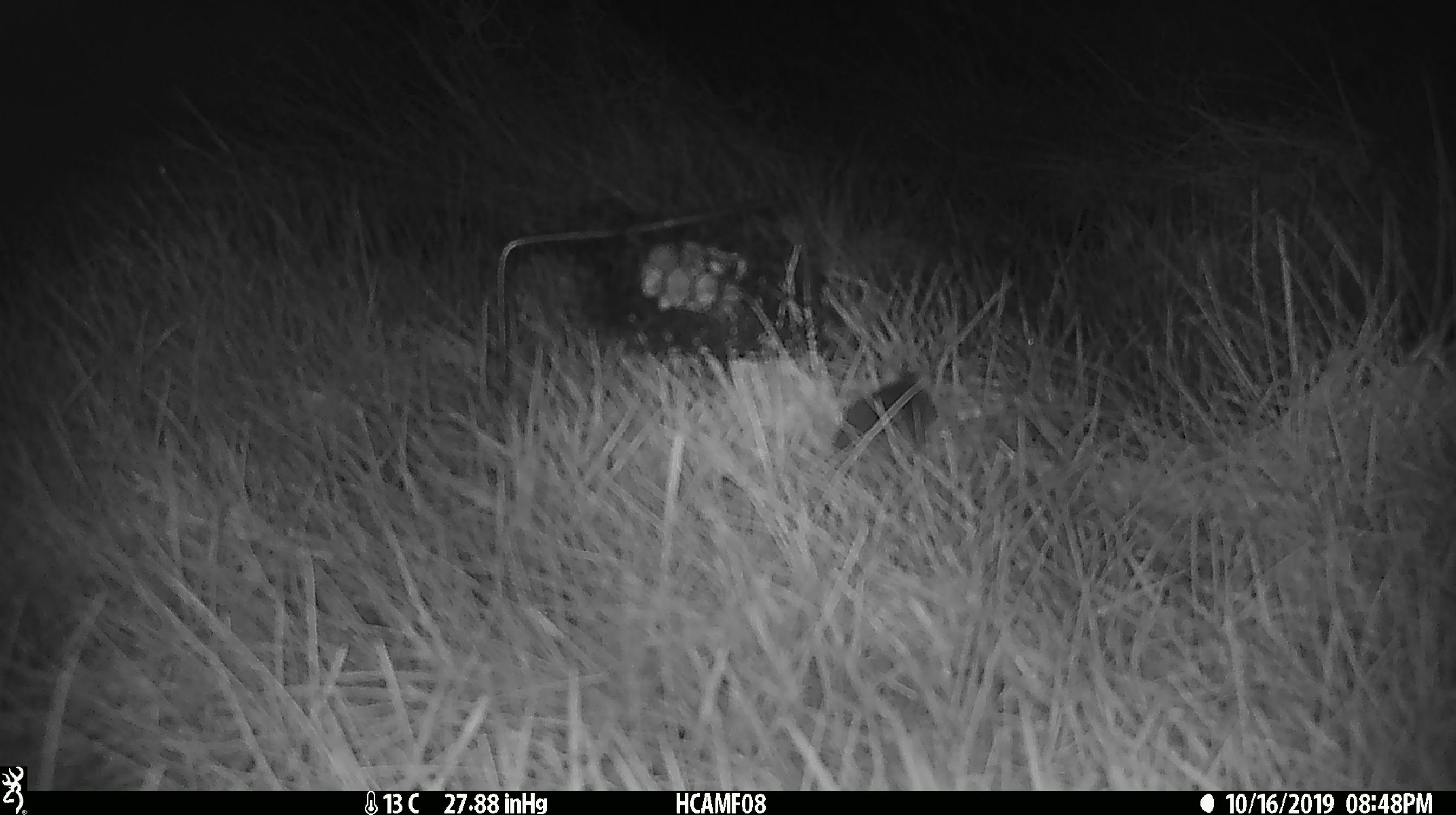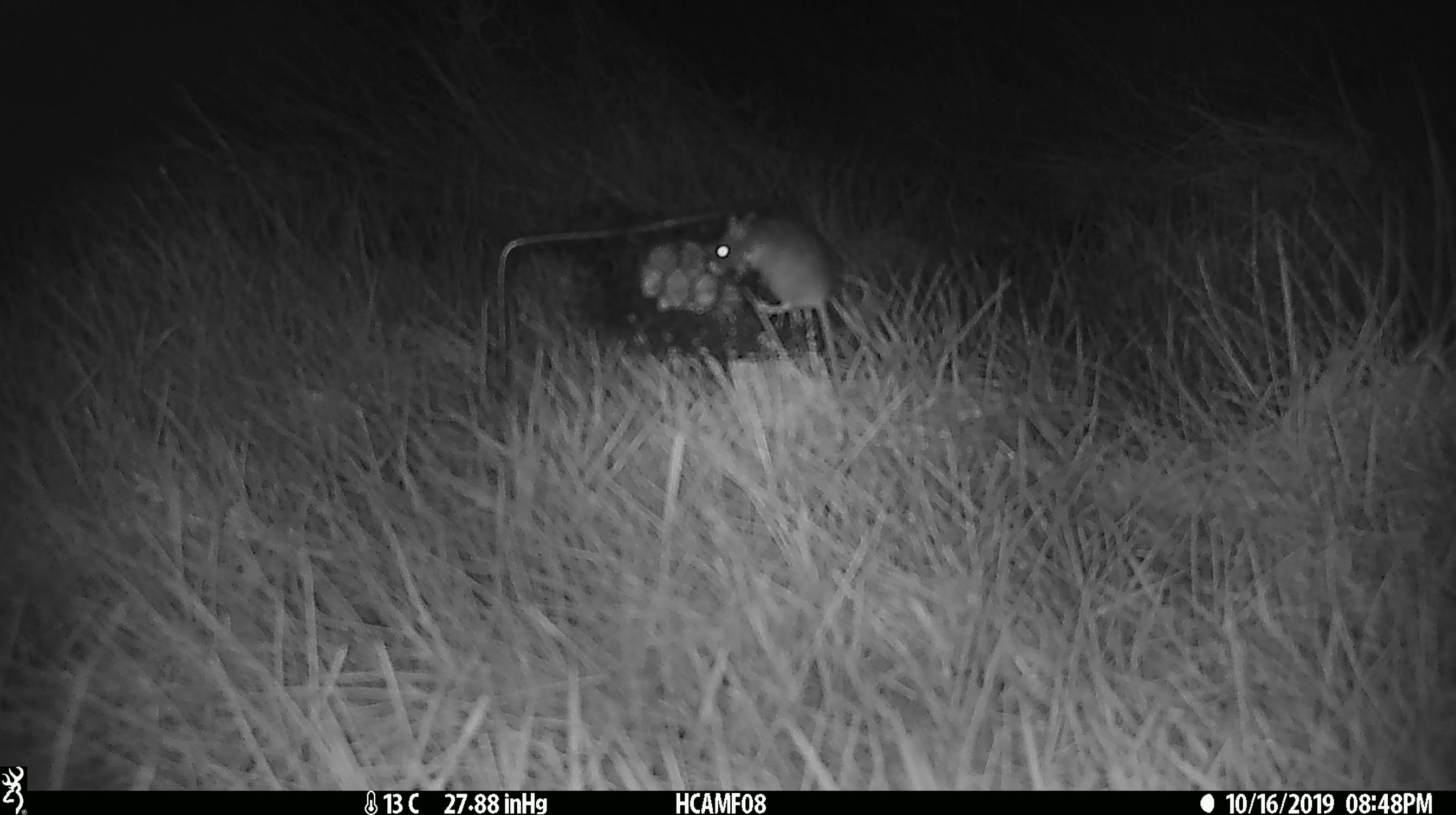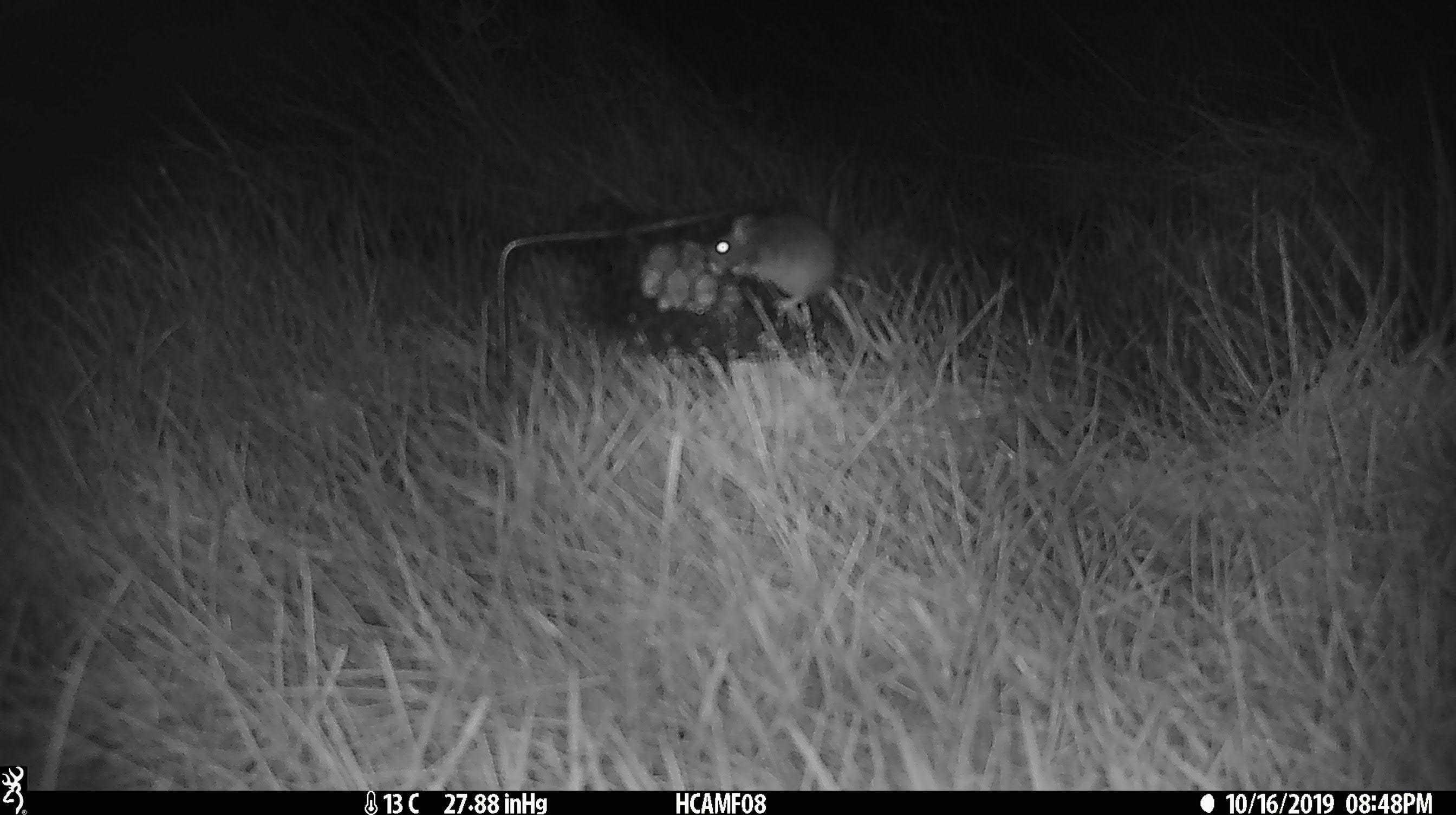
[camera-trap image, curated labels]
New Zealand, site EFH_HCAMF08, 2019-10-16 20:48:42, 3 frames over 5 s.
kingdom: Animalia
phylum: Chordata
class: Mammalia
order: Rodentia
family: Muridae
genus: Mus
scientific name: Mus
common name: mouse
Mouse (Mus).